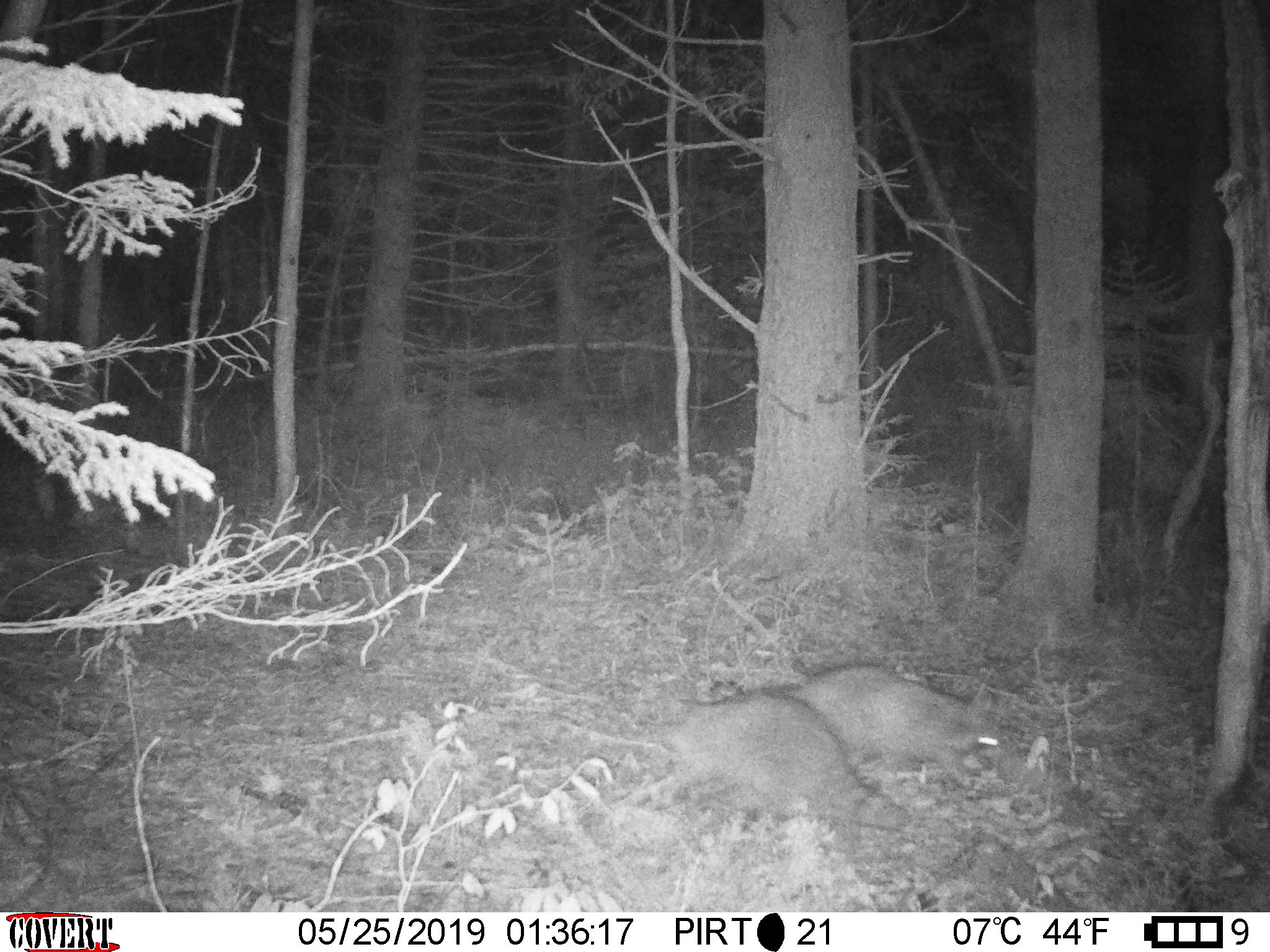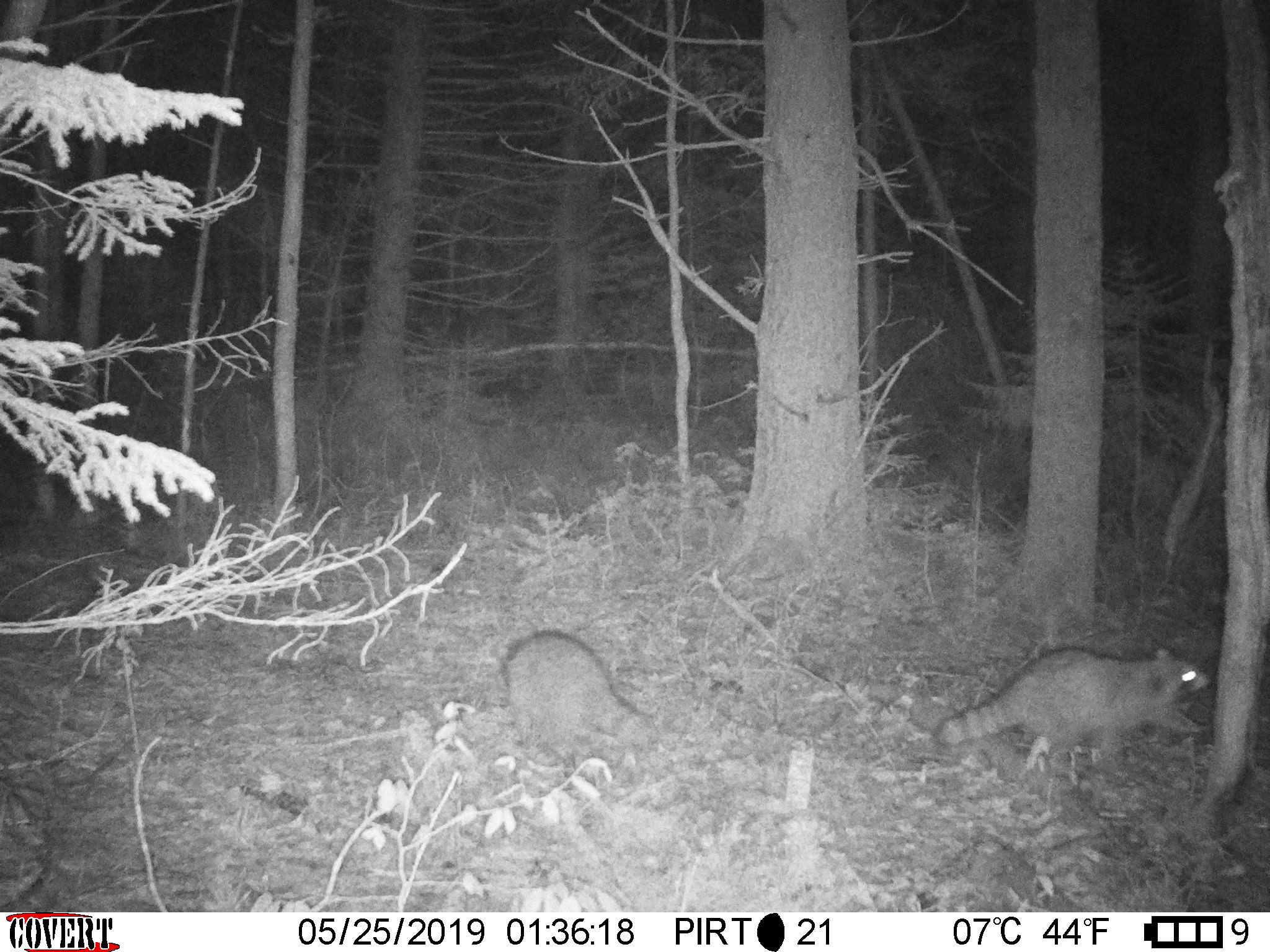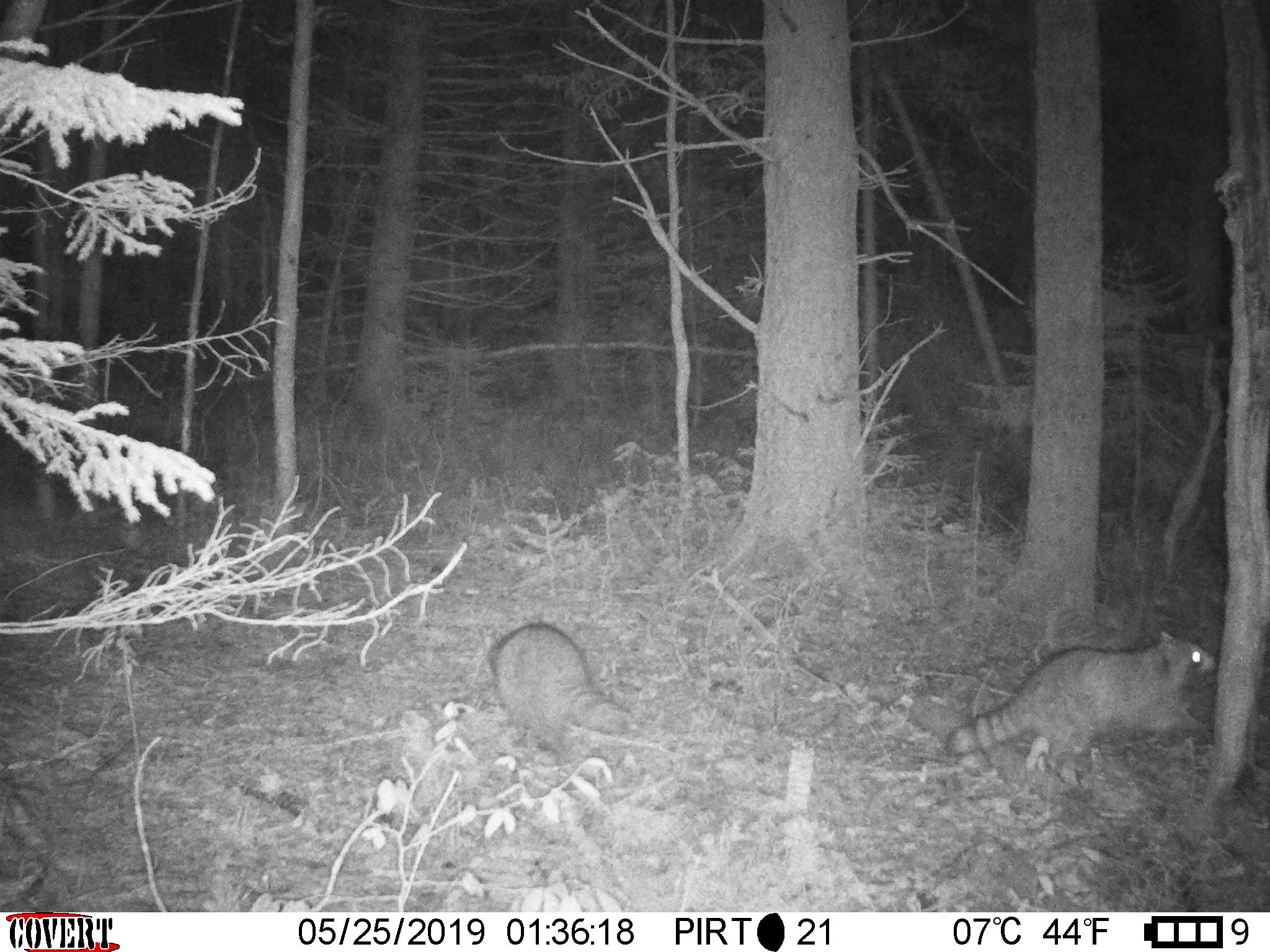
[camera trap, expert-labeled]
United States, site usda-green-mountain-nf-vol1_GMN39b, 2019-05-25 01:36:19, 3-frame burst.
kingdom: Animalia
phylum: Chordata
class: Mammalia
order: Carnivora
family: Procyonidae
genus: Procyon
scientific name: Procyon lotor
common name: raccoon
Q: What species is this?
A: Raccoon (Procyon lotor).